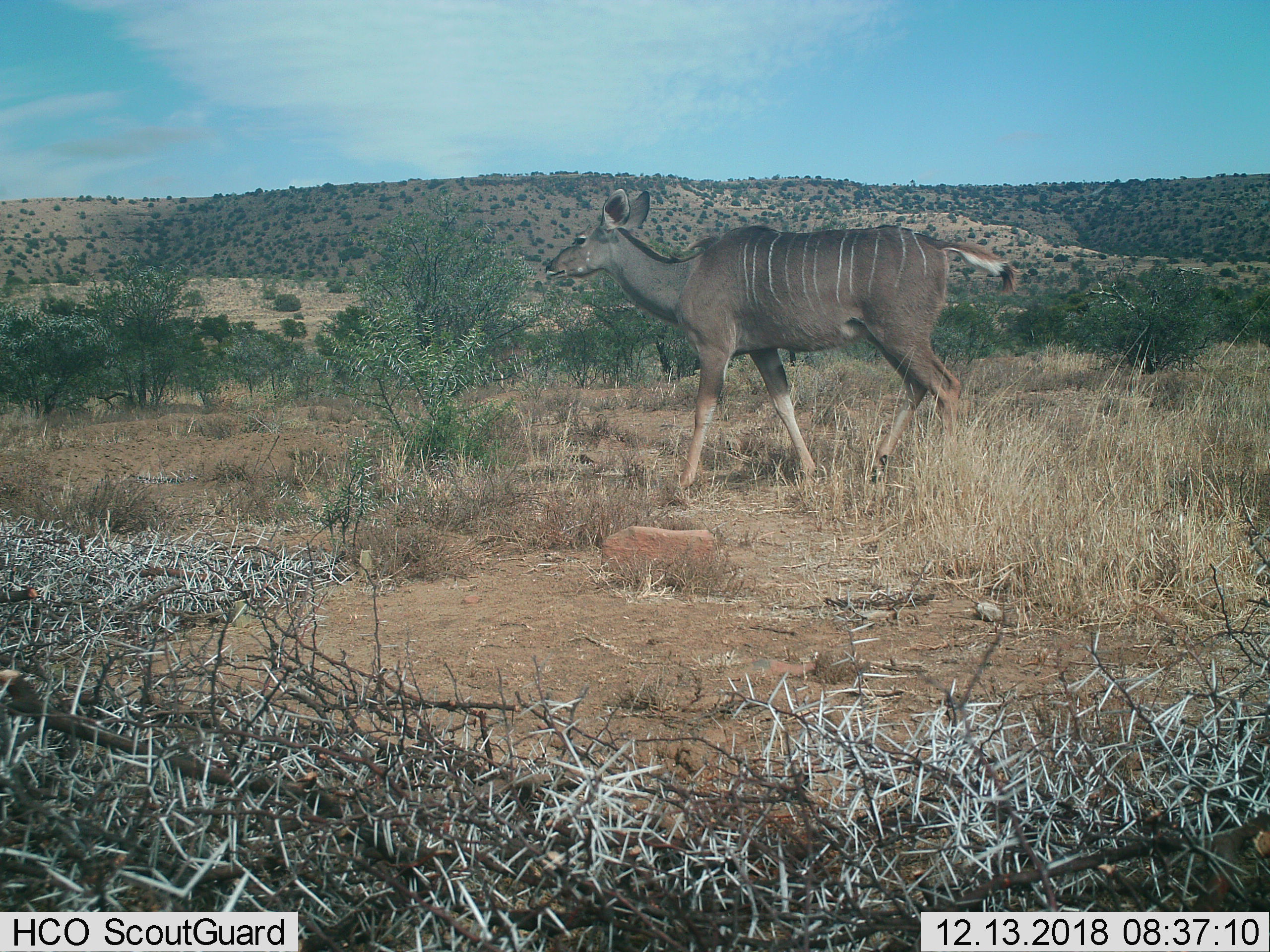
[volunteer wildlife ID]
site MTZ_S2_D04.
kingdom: Animalia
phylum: Chordata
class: Mammalia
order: Artiodactyla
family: Bovidae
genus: Tragelaphus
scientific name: Tragelaphus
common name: kudu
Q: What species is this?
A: Kudu (Tragelaphus).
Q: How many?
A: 1.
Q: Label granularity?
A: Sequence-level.